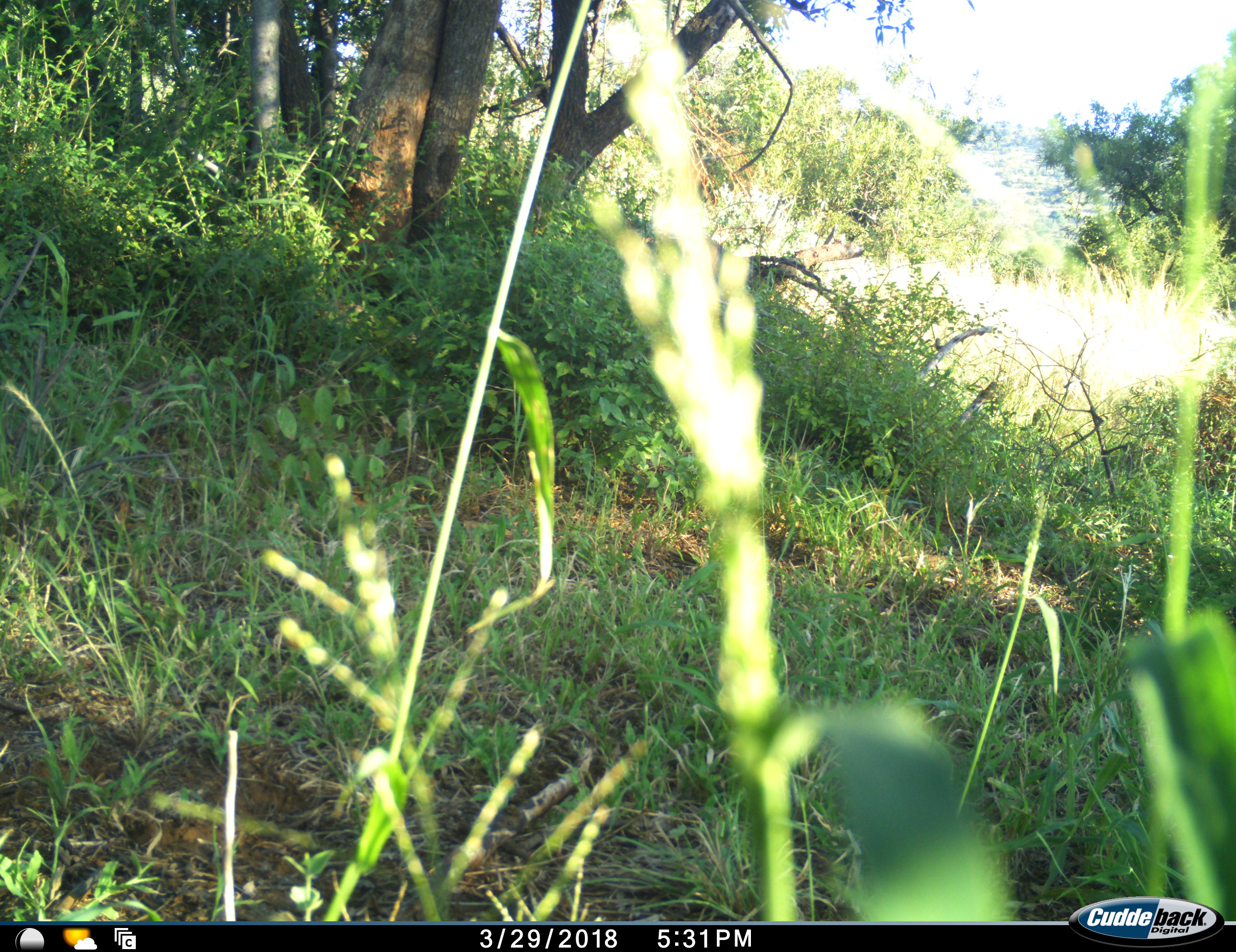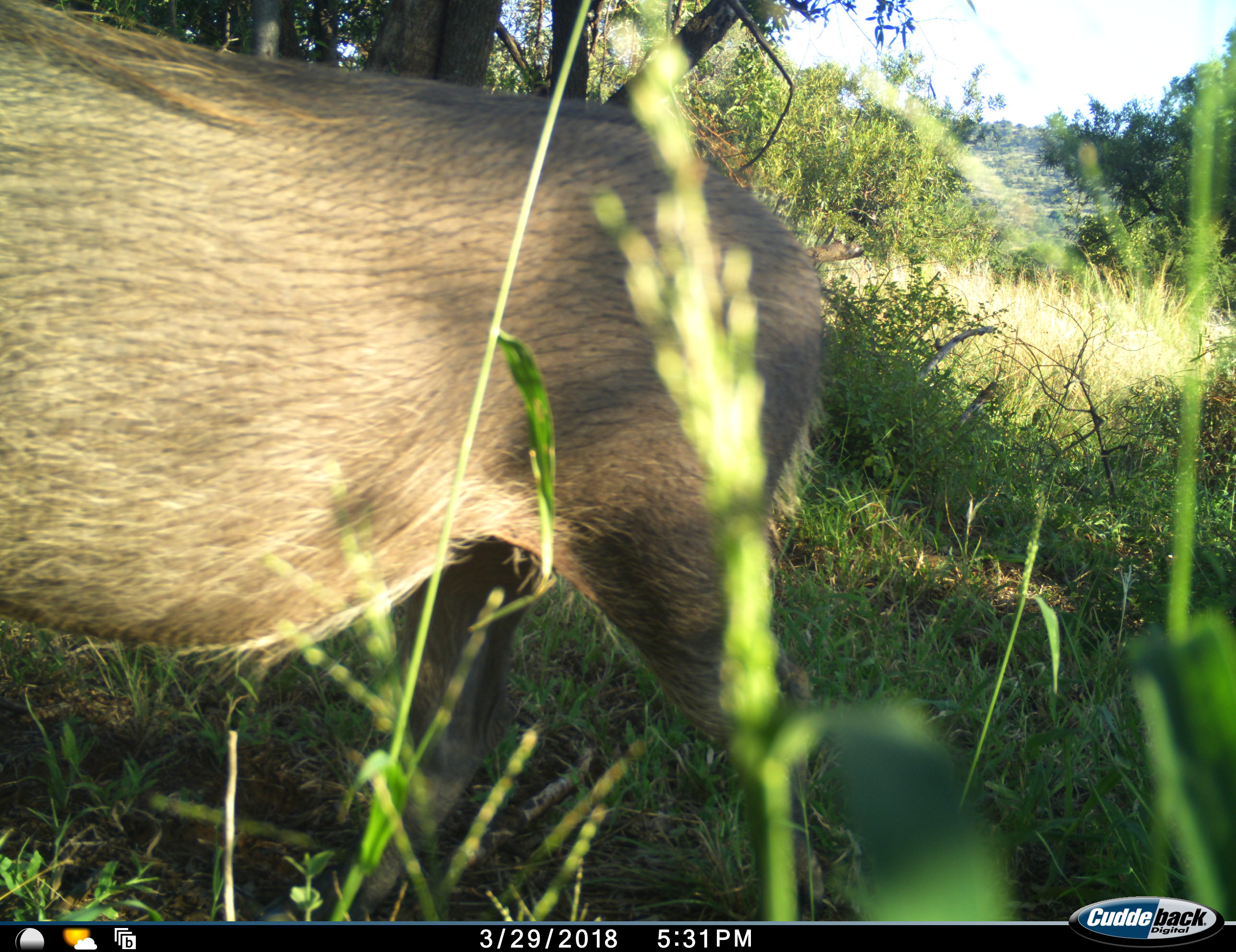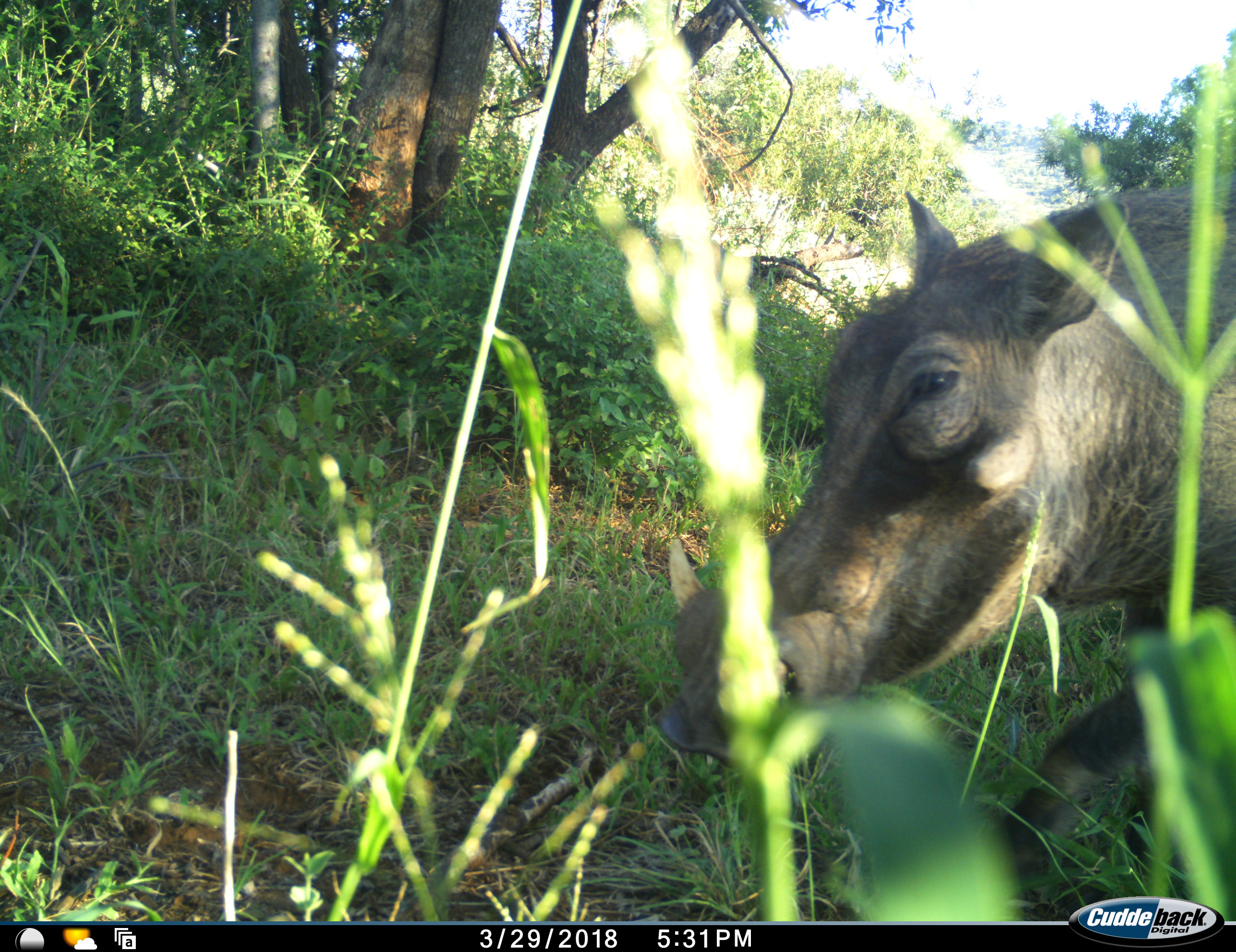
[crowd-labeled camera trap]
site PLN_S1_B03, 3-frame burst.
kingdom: Animalia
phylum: Chordata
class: Mammalia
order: Artiodactyla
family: Suidae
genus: Phacochoerus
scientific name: Phacochoerus africanus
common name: warthog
Warthog (Phacochoerus africanus), count 1. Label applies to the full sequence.